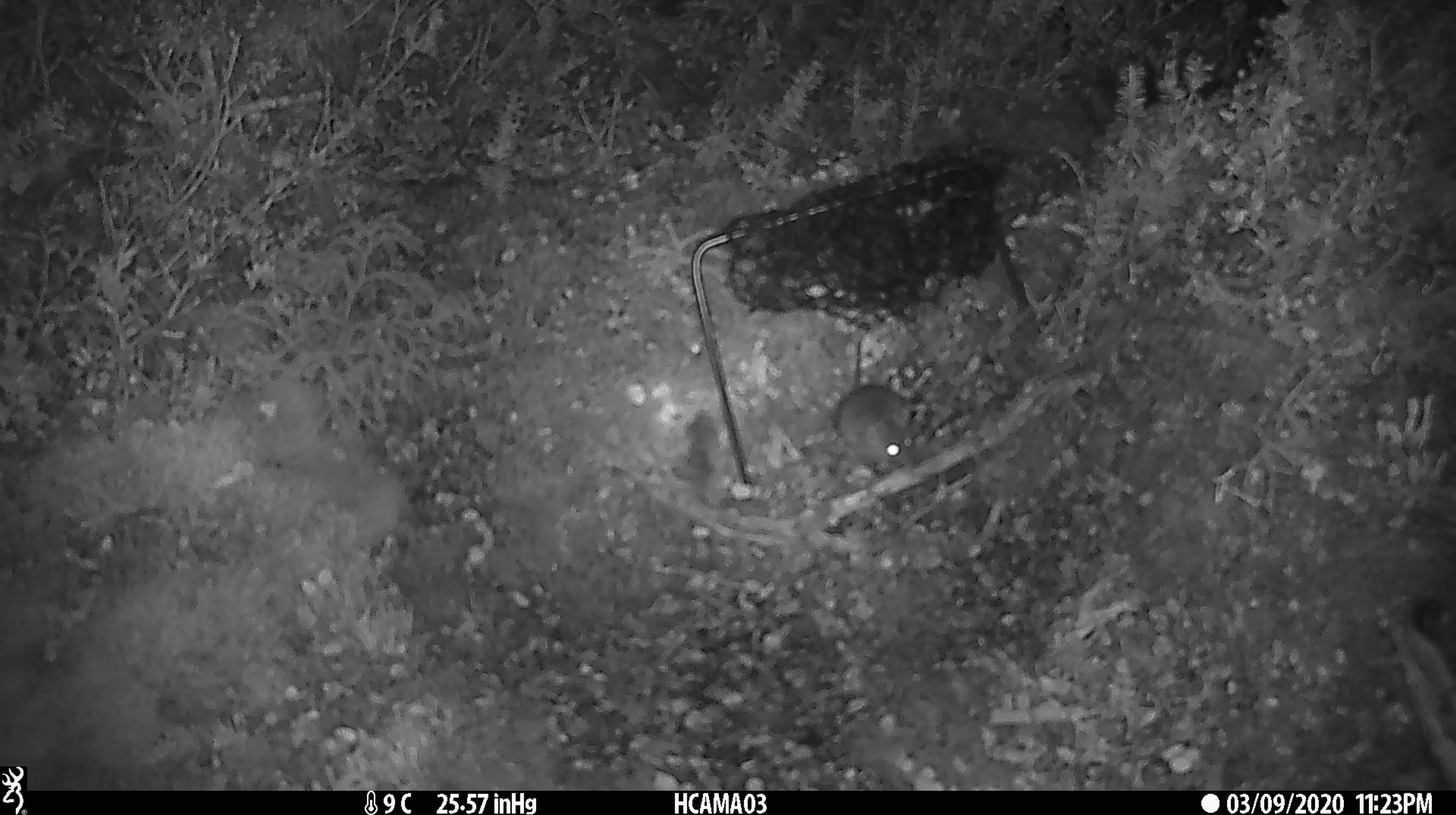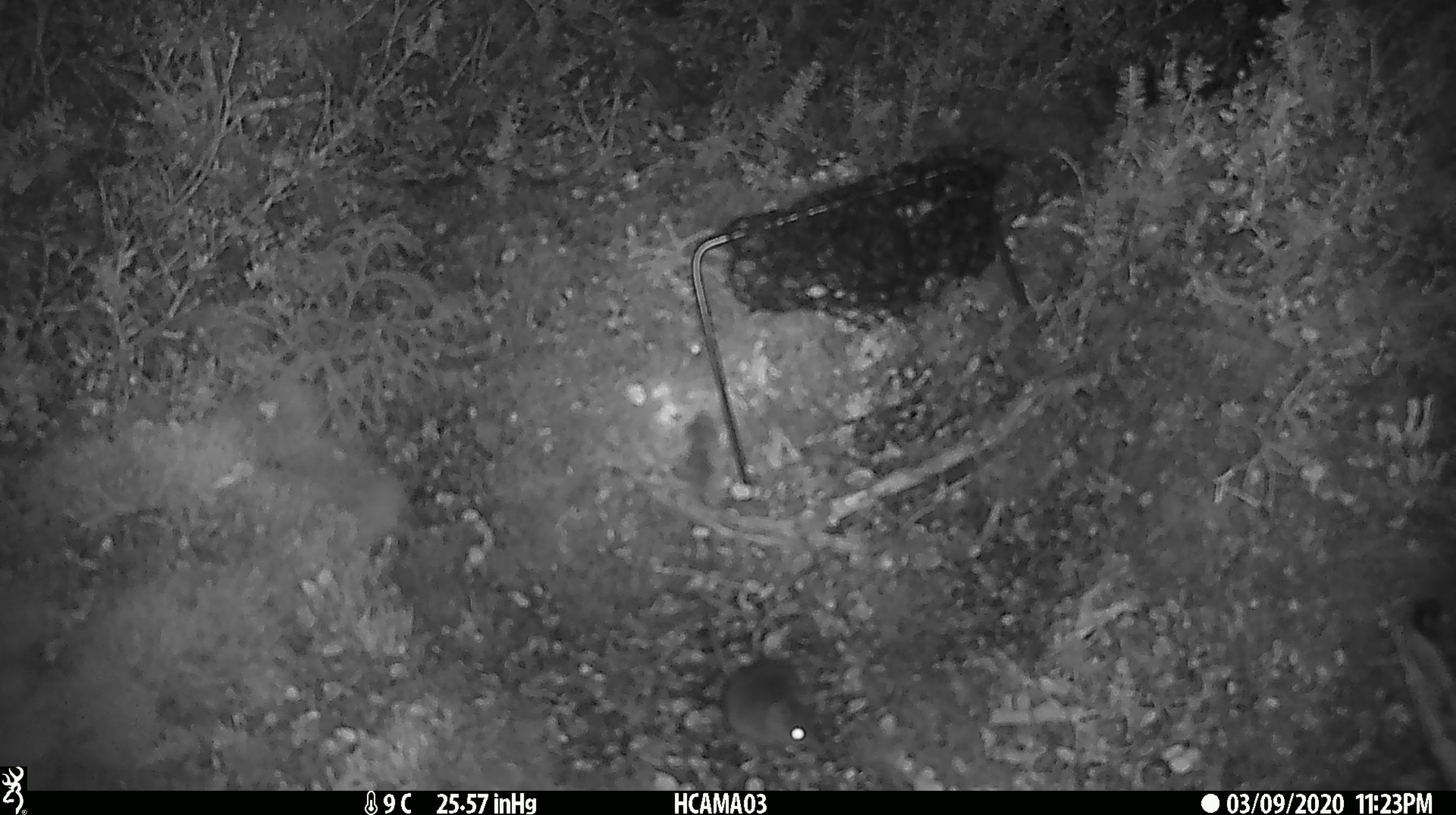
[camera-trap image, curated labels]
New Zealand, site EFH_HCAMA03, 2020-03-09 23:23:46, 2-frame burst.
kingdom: Animalia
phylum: Chordata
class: Mammalia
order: Rodentia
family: Muridae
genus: Mus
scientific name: Mus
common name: mouse